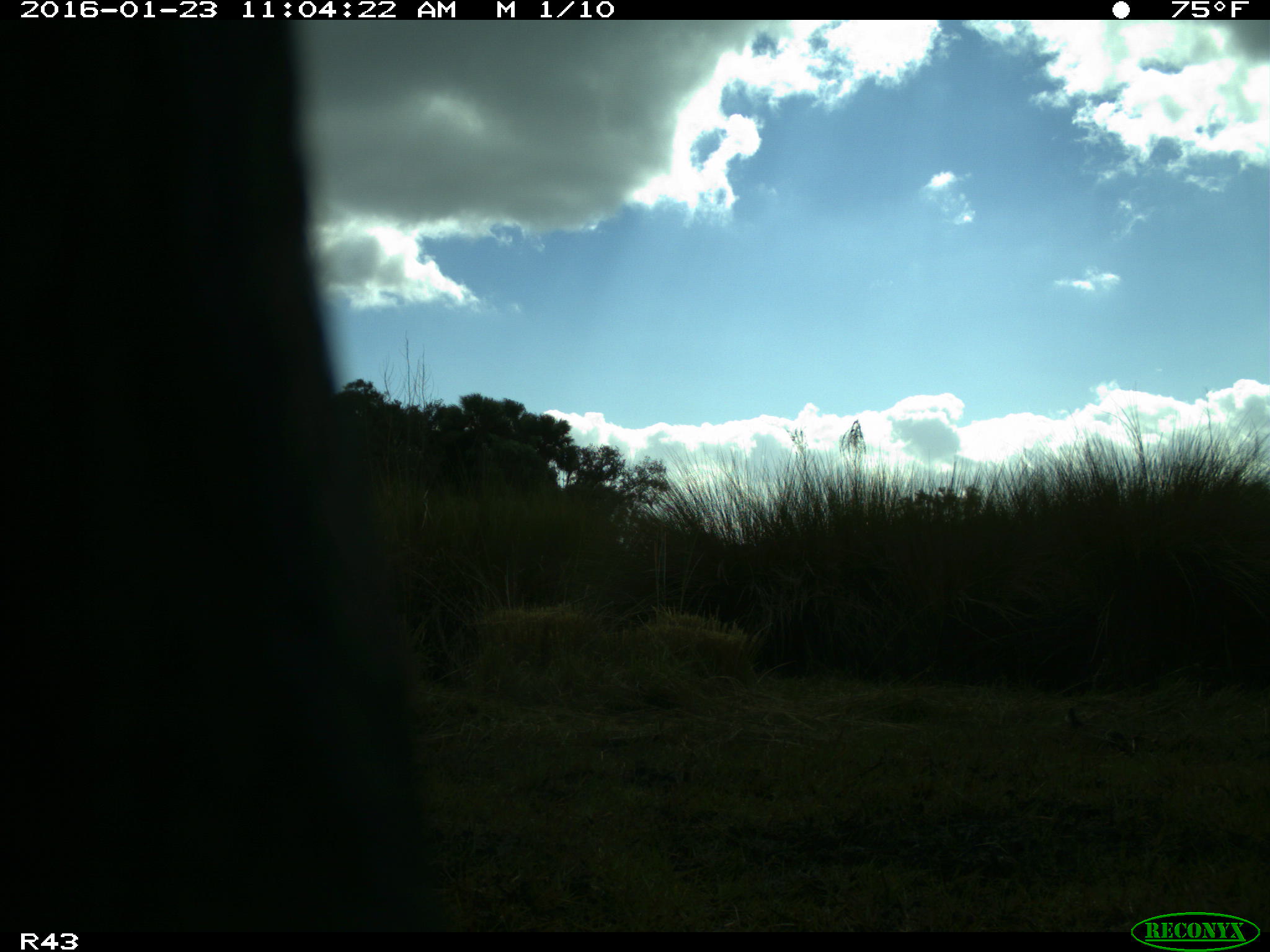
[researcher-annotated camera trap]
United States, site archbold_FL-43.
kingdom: Animalia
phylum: Chordata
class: Mammalia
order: Artiodactyla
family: Bovidae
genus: Bos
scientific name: Bos taurus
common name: domestic cow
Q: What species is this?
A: Bos taurus (domestic cow).